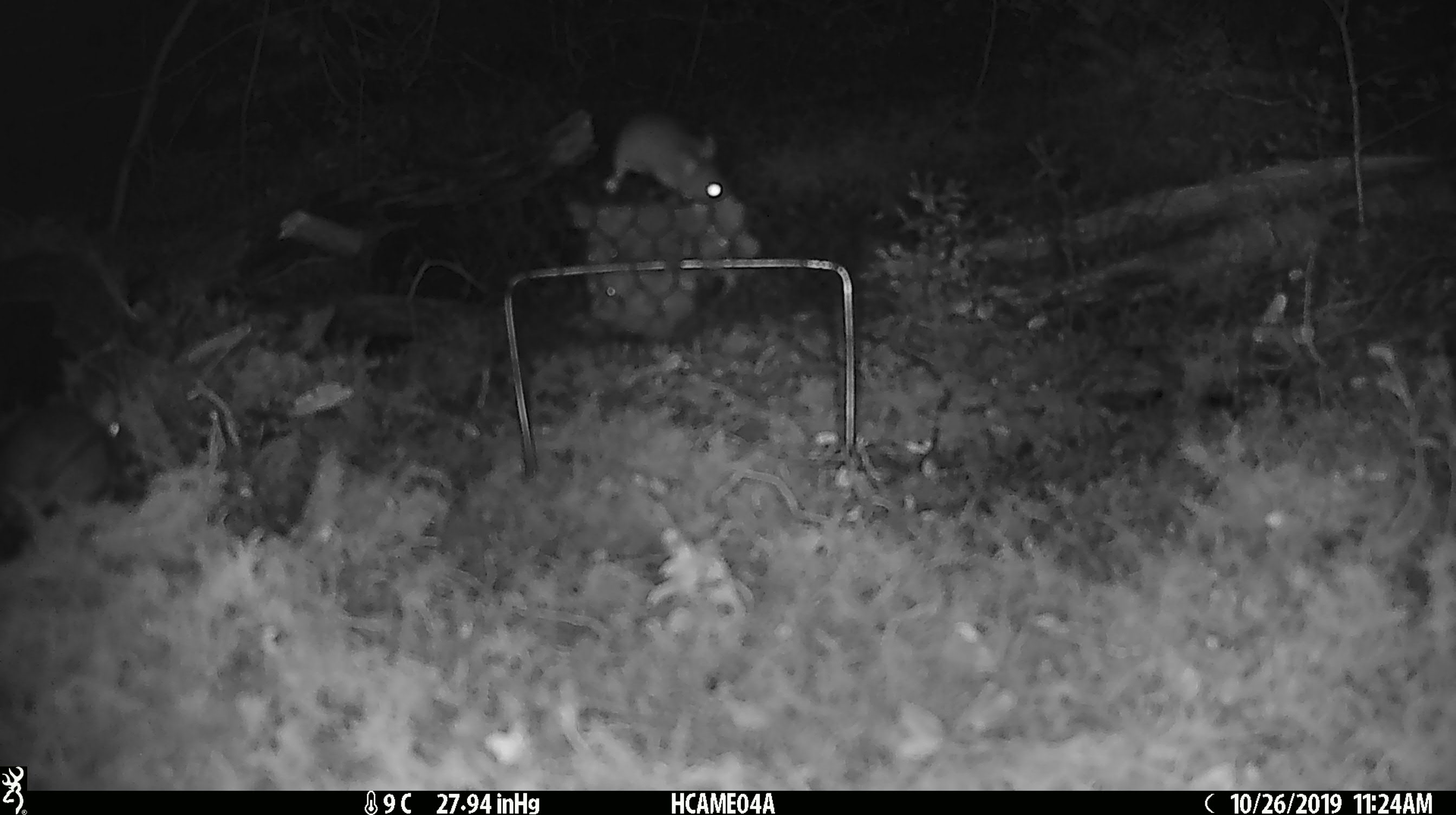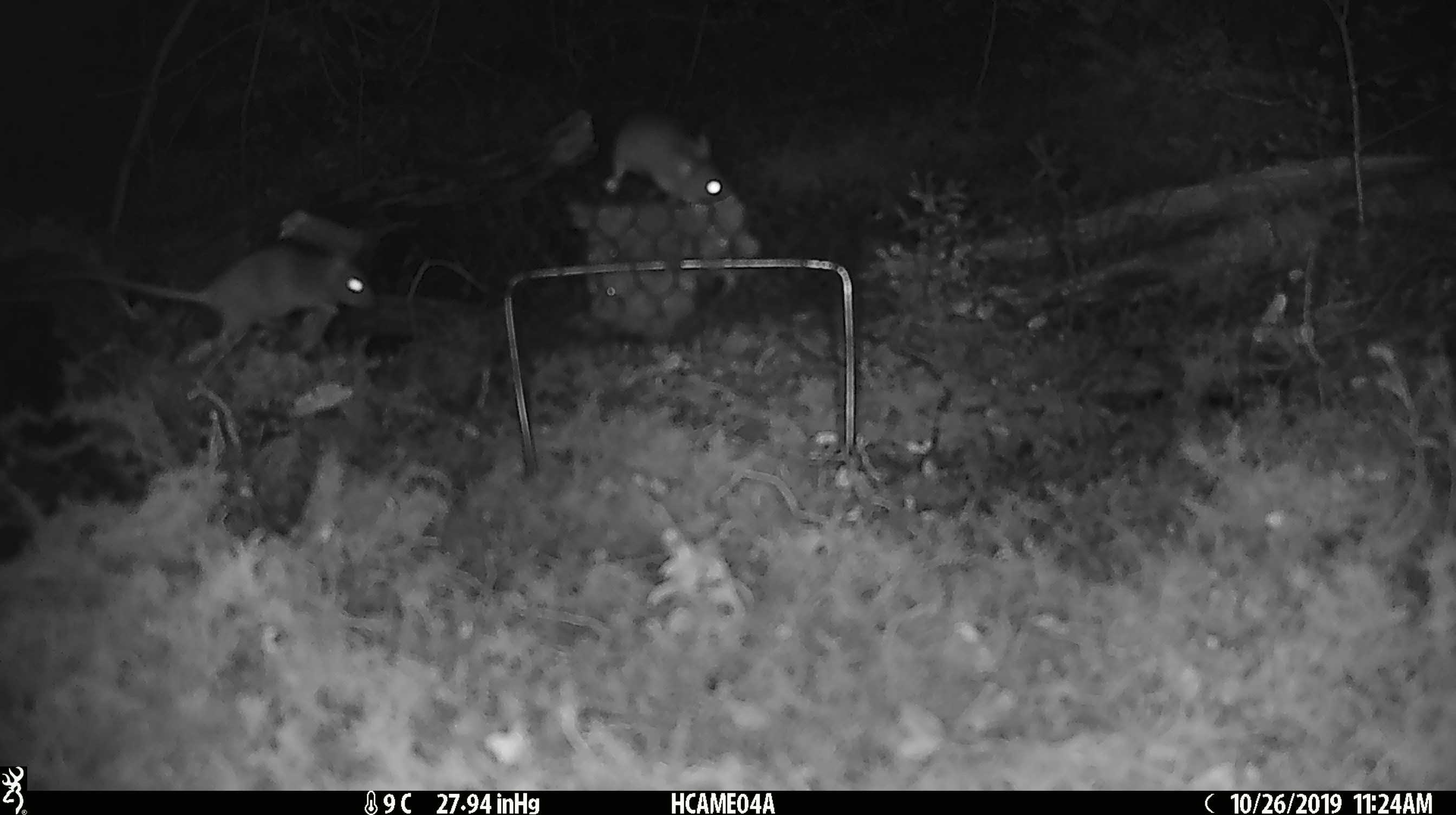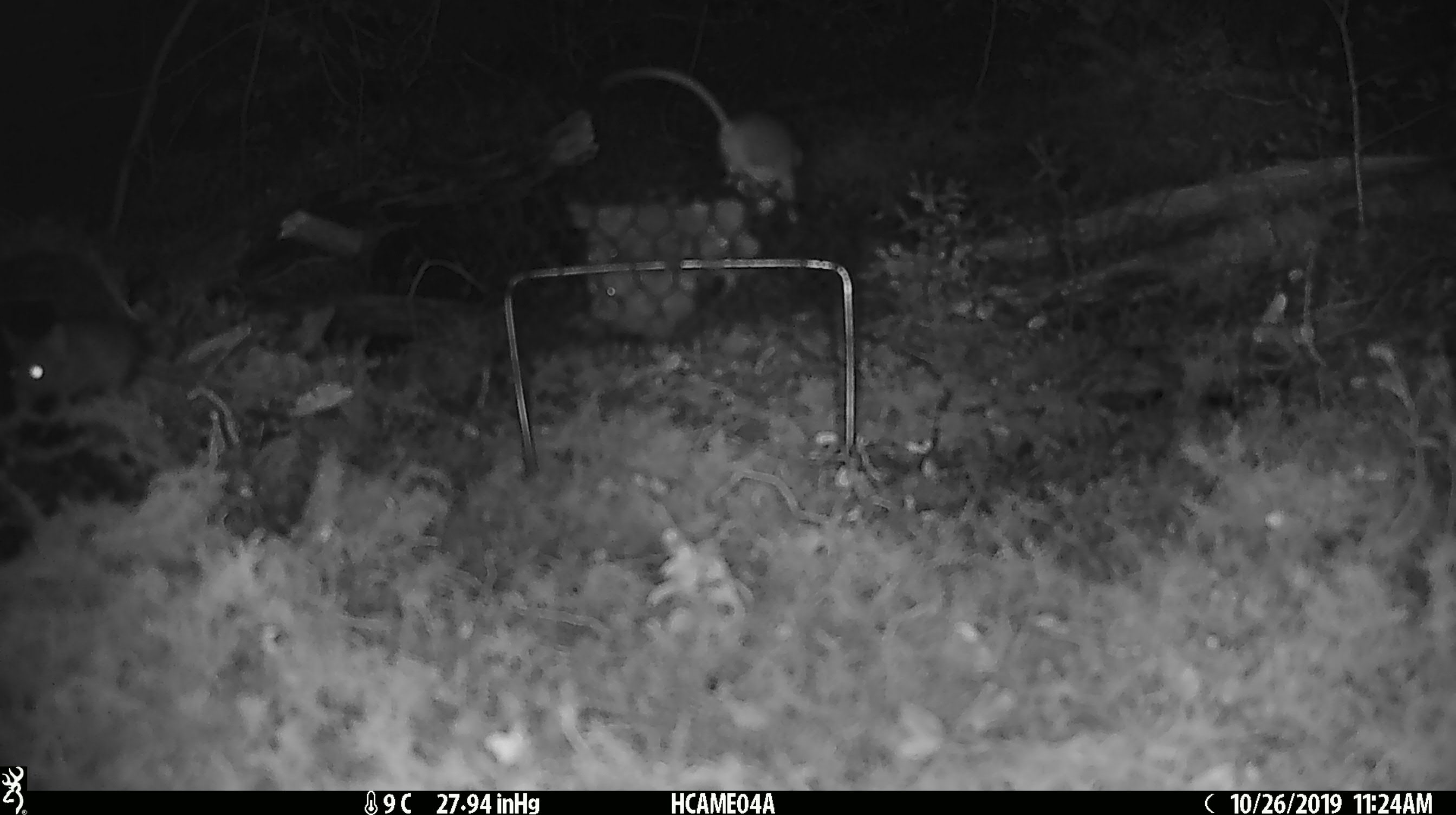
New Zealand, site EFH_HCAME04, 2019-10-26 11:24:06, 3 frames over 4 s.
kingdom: Animalia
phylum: Chordata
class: Mammalia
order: Rodentia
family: Muridae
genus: Mus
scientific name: Mus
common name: mouse